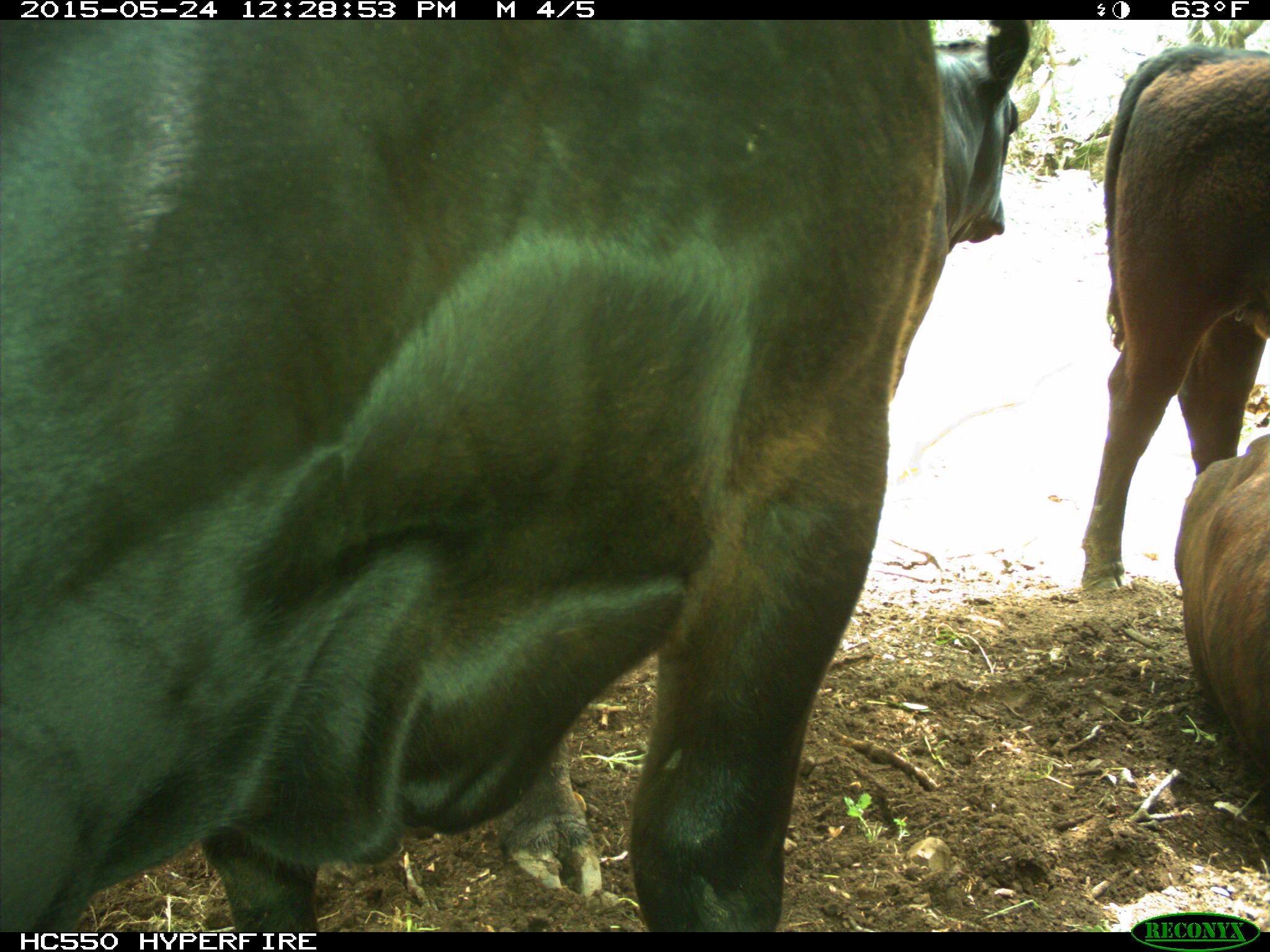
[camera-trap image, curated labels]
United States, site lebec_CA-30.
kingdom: Animalia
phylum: Chordata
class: Mammalia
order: Artiodactyla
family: Bovidae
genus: Bos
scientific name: Bos taurus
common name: domestic cow